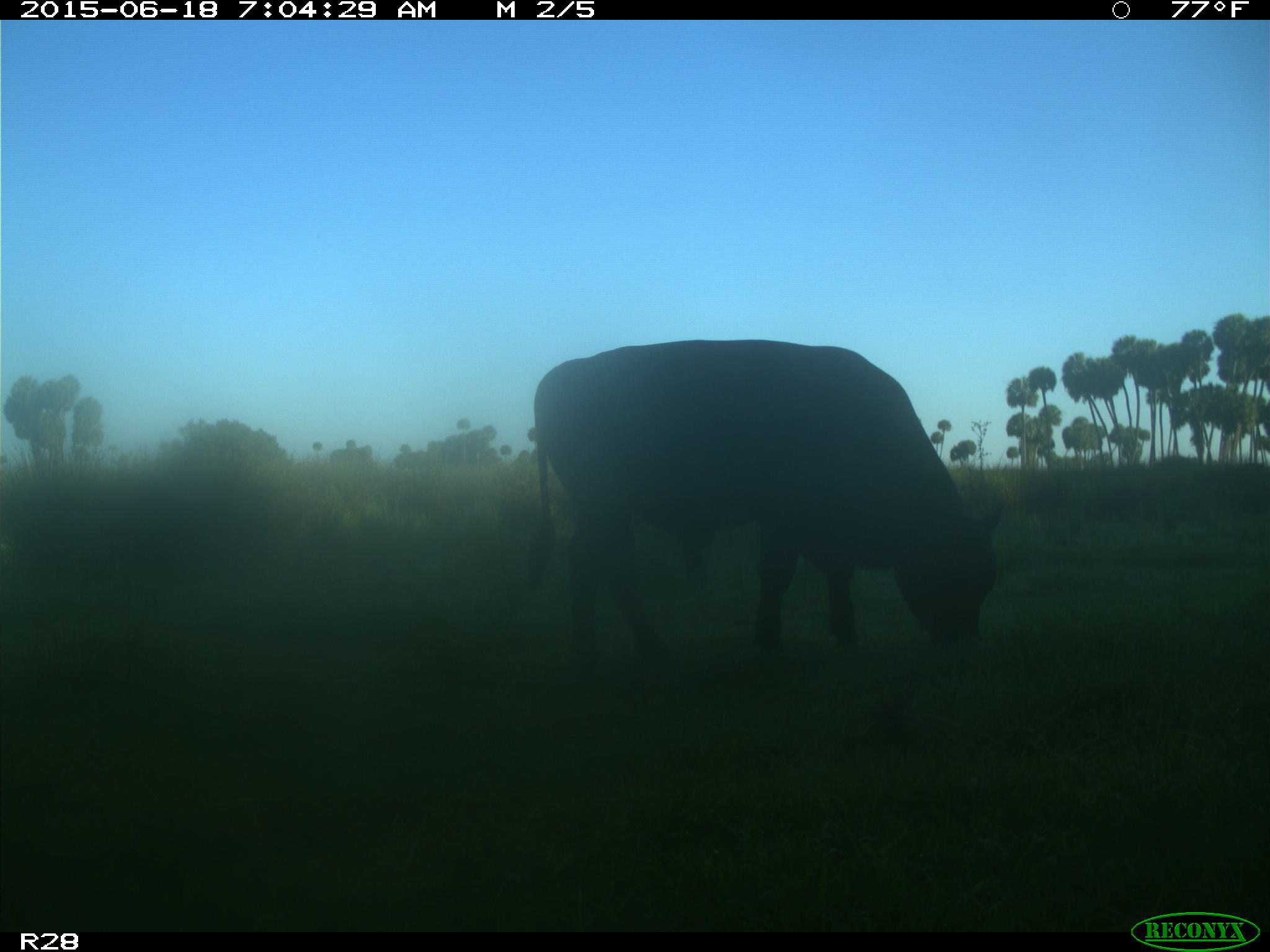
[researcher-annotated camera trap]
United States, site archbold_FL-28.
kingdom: Animalia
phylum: Chordata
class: Mammalia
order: Artiodactyla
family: Bovidae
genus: Bos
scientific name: Bos taurus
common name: domestic cow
Bos taurus (domestic cow).